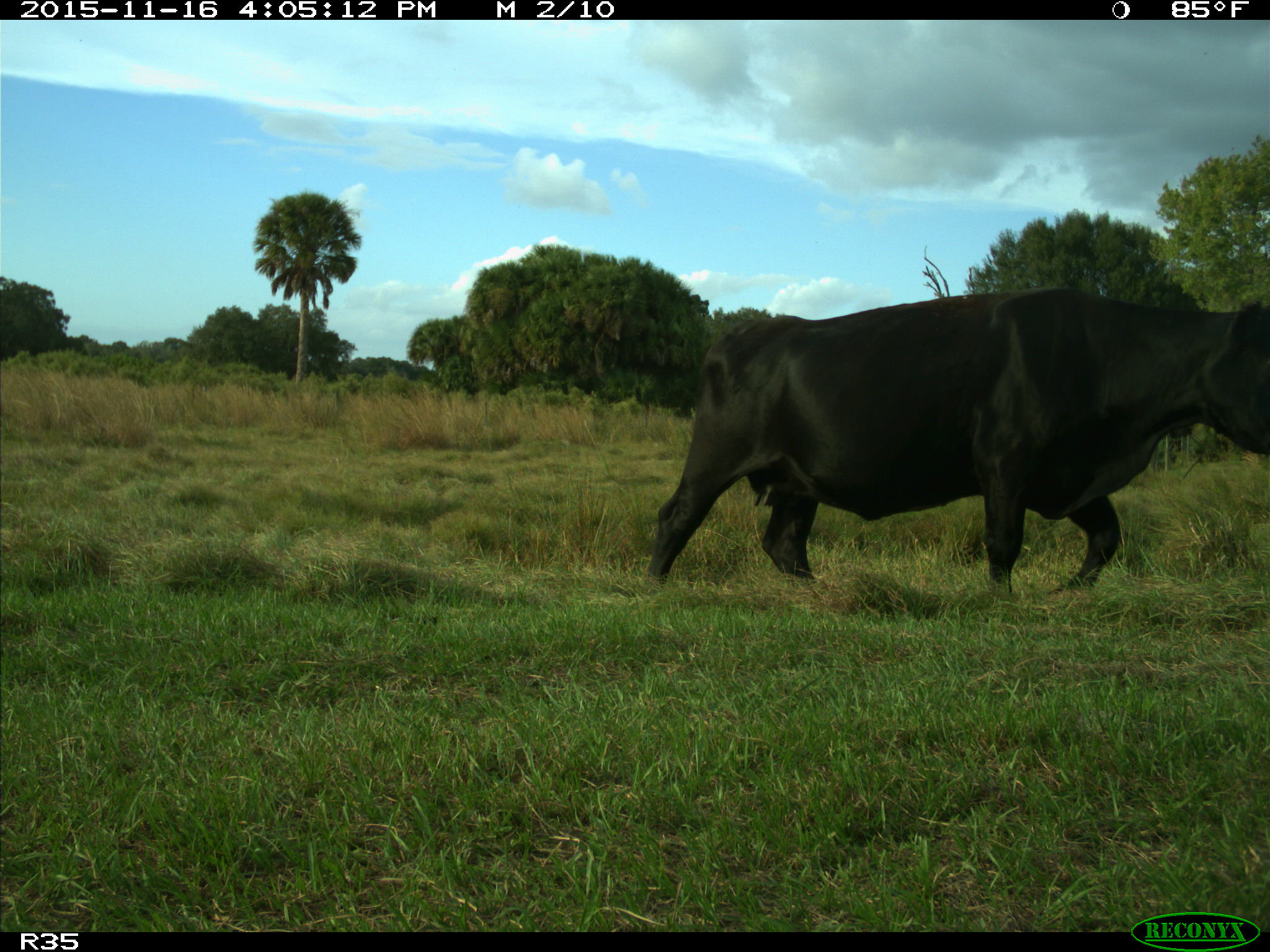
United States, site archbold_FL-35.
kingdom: Animalia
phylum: Chordata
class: Mammalia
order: Artiodactyla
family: Bovidae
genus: Bos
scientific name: Bos taurus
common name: domestic cow